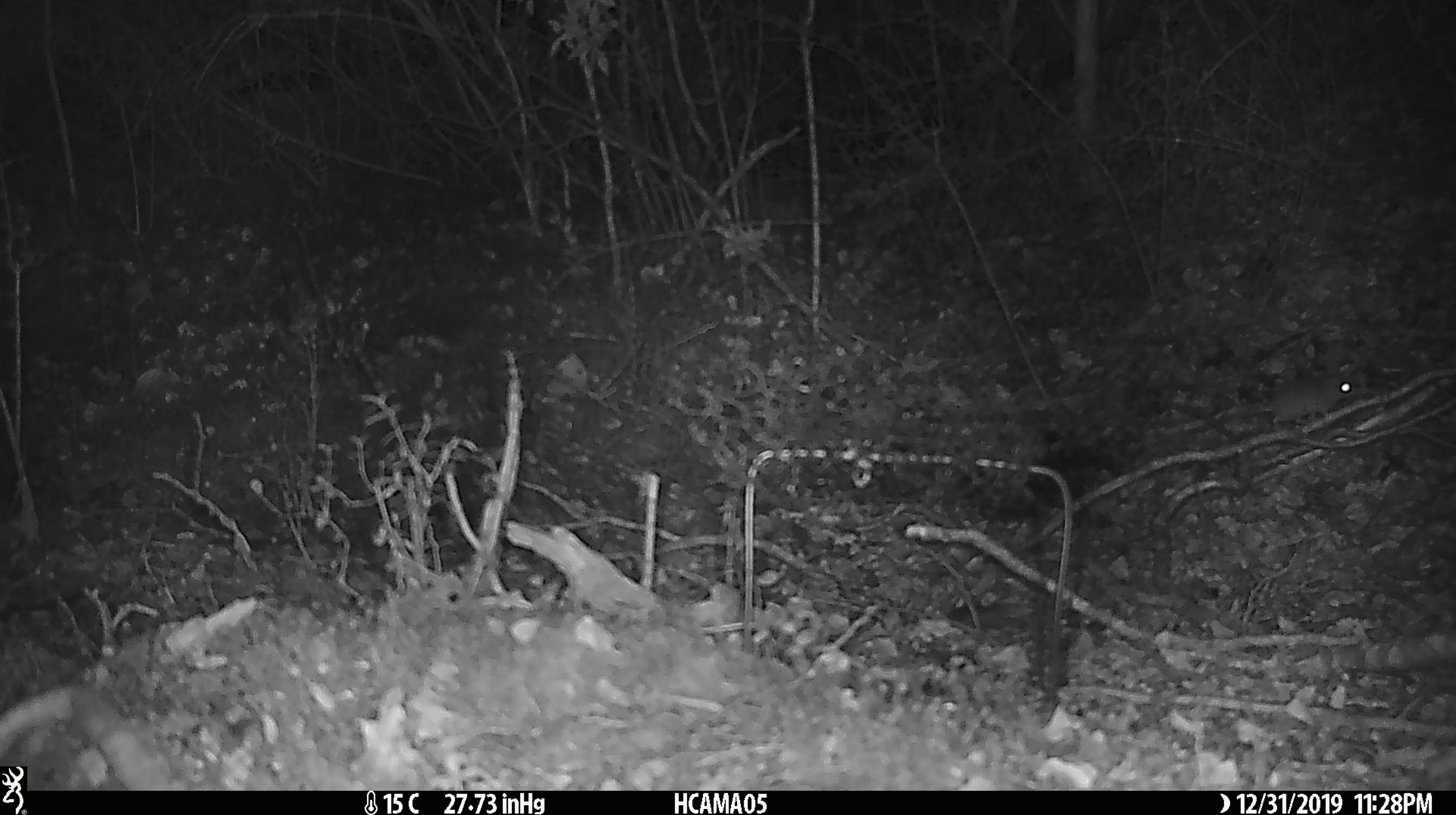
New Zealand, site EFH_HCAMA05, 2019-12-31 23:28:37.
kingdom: Animalia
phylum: Chordata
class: Mammalia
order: Rodentia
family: Muridae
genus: Mus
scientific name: Mus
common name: mouse